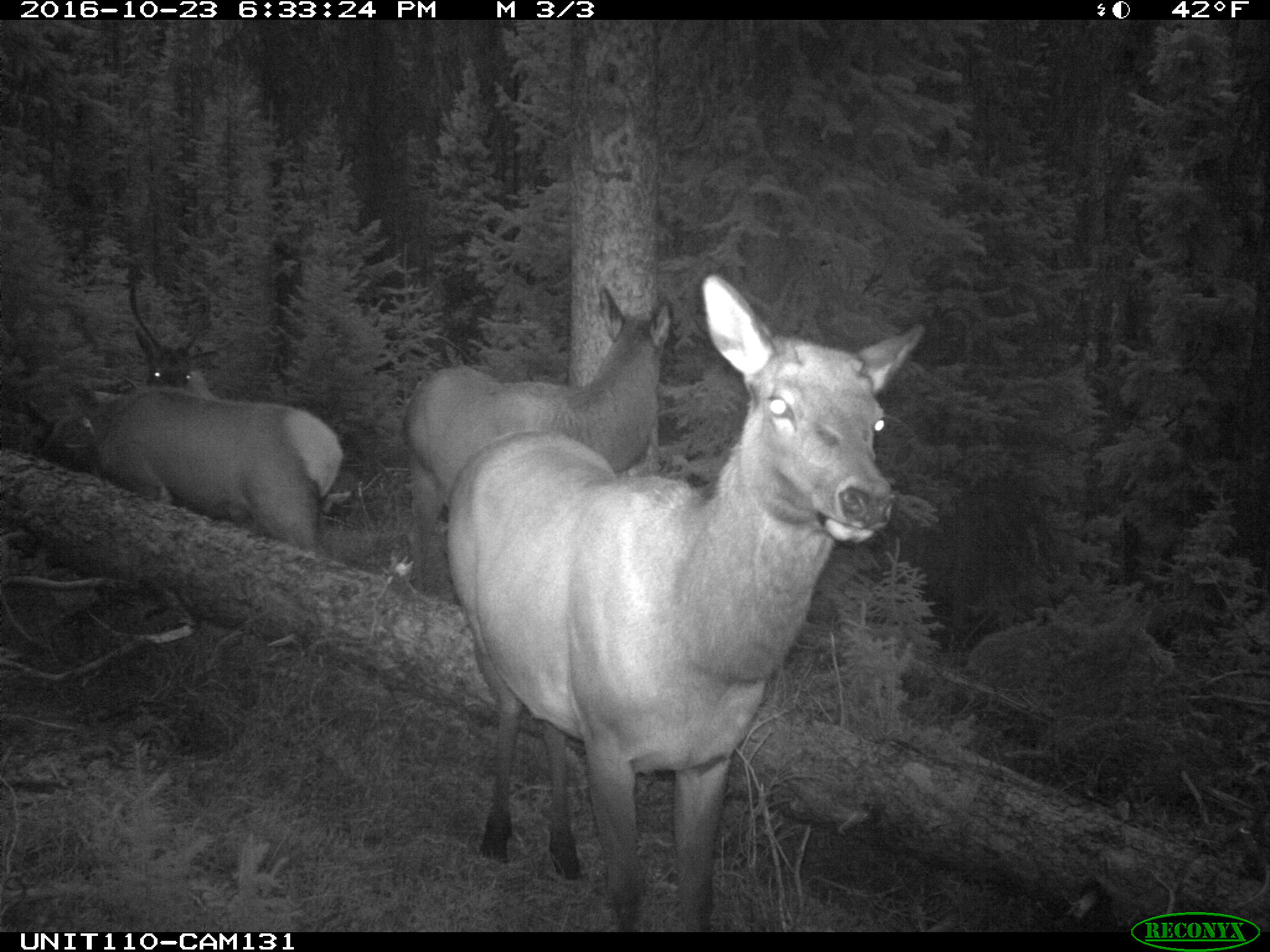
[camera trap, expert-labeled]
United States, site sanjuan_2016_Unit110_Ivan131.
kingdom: Animalia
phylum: Chordata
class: Mammalia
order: Artiodactyla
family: Cervidae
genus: Cervus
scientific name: Cervus elaphus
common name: red deer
Cervus elaphus (red deer).